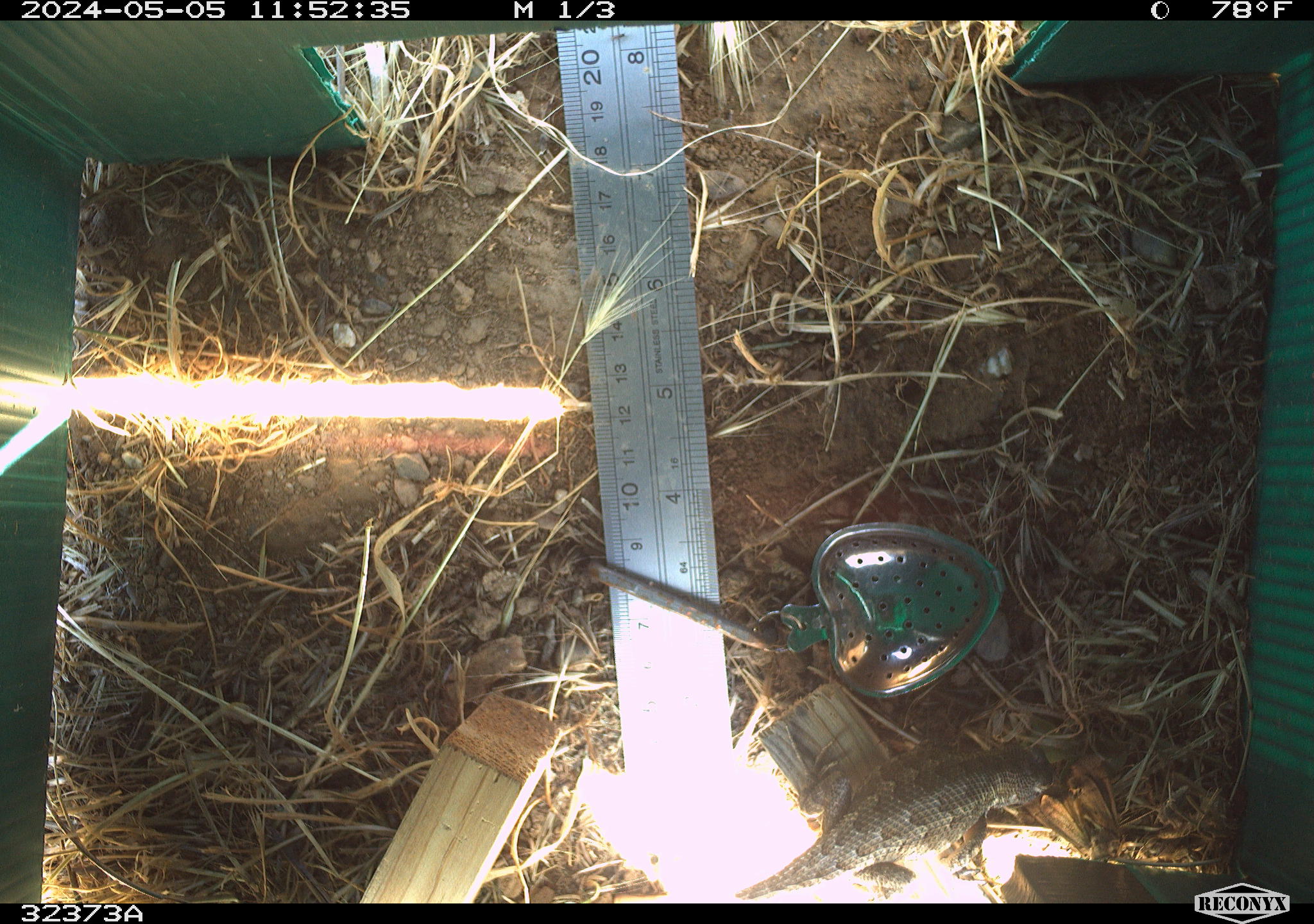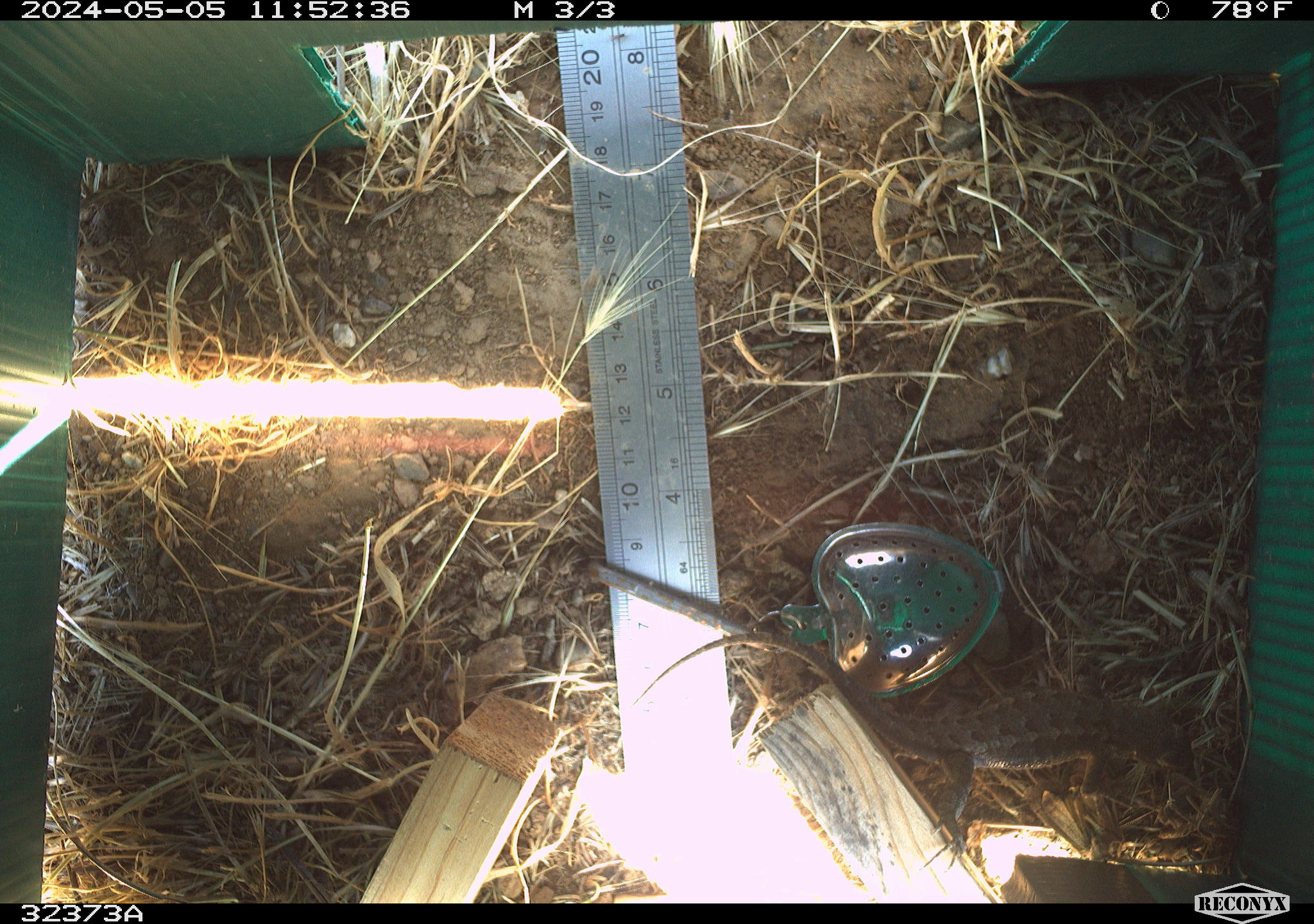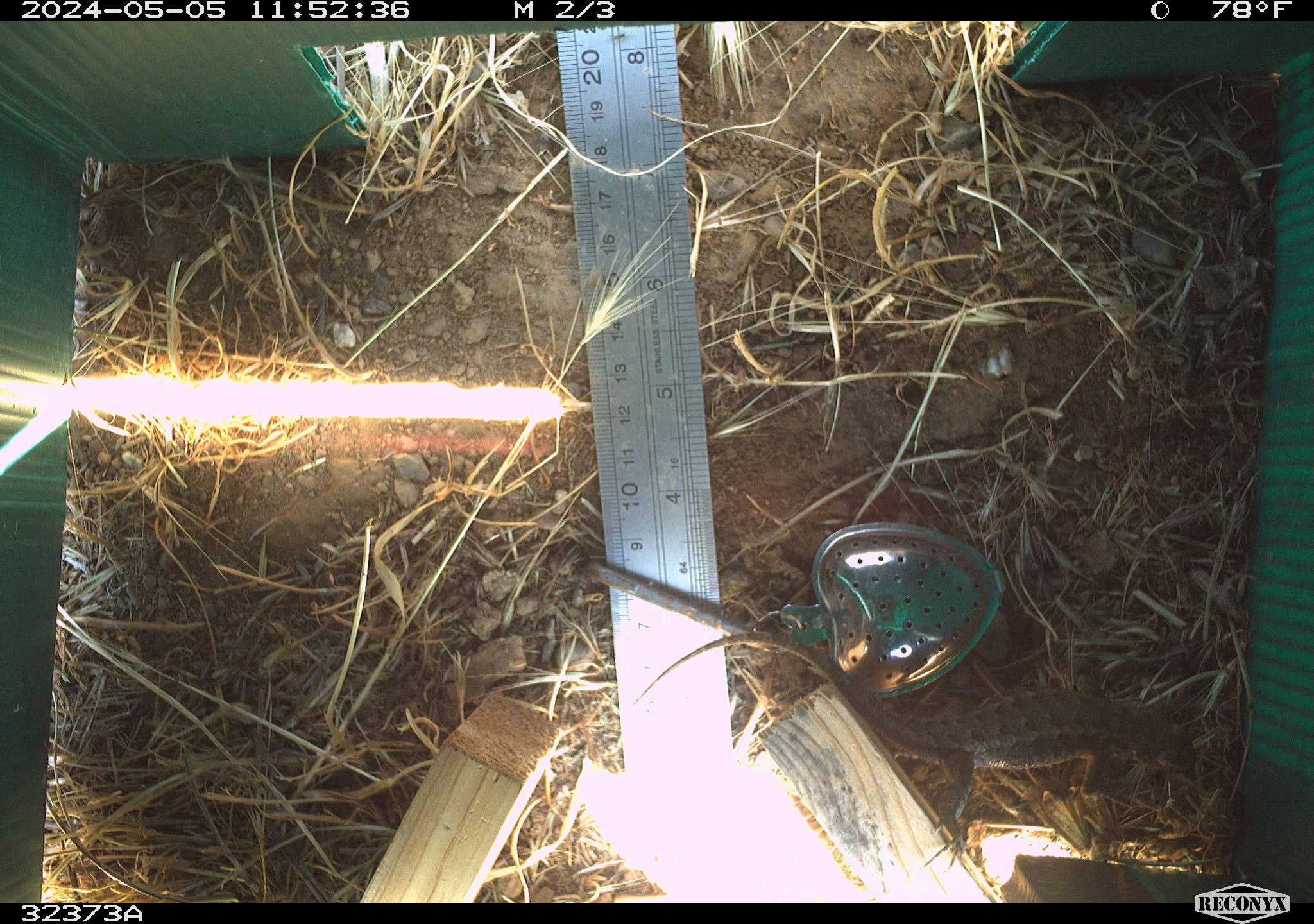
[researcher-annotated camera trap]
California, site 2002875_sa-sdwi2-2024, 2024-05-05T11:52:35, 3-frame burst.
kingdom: Animalia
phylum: Chordata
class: Reptilia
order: Squamata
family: Phrynosomatidae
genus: Sceloporus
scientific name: Sceloporus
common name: spiny lizards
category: sceloporus species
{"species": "sceloporus species (spiny lizards) (Sceloporus)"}